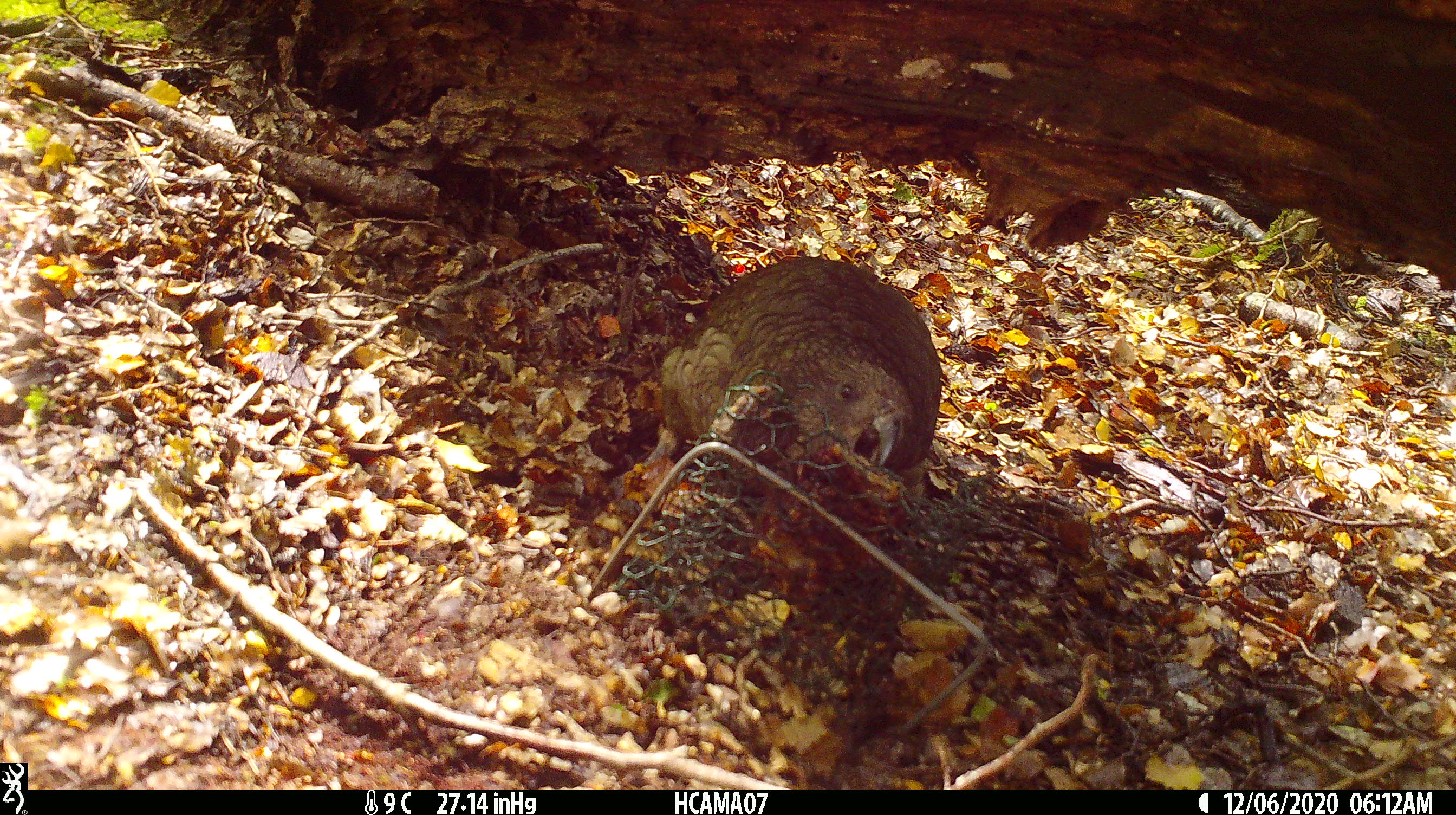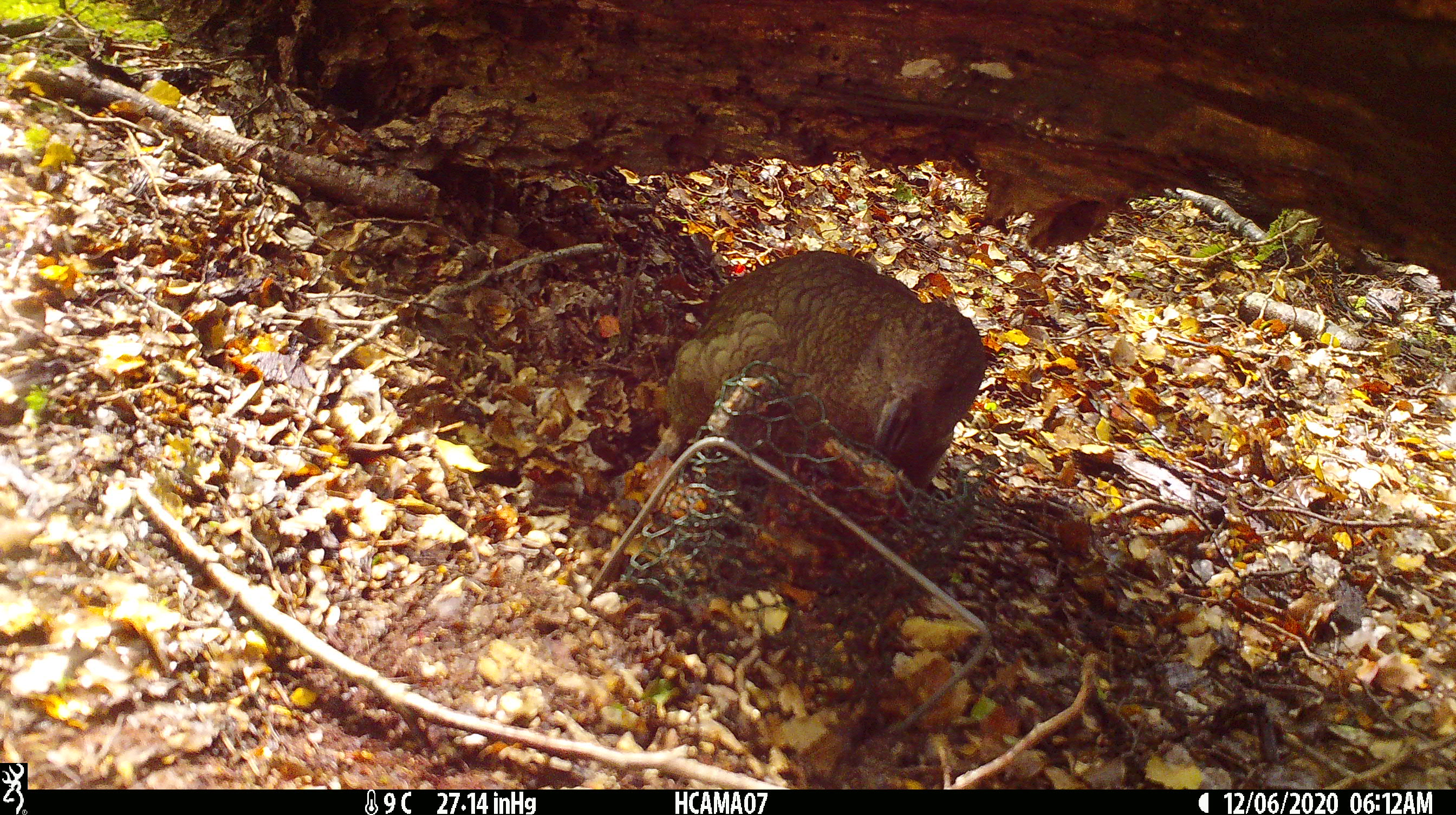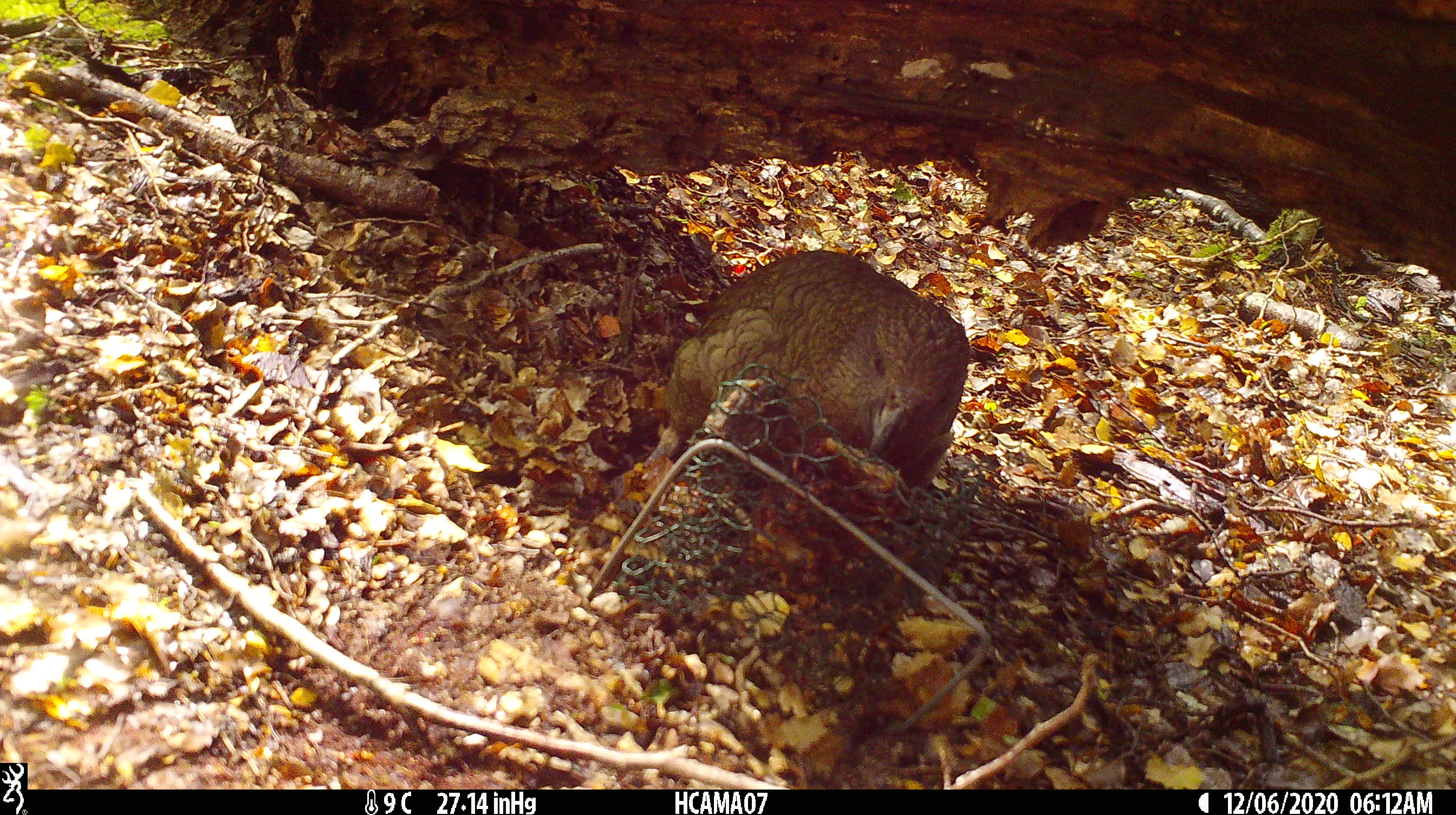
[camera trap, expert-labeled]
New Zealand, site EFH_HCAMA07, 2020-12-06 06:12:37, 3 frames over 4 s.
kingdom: Animalia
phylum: Chordata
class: Aves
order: Psittaciformes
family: Strigopidae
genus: Nestor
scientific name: Nestor notabilis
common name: kea